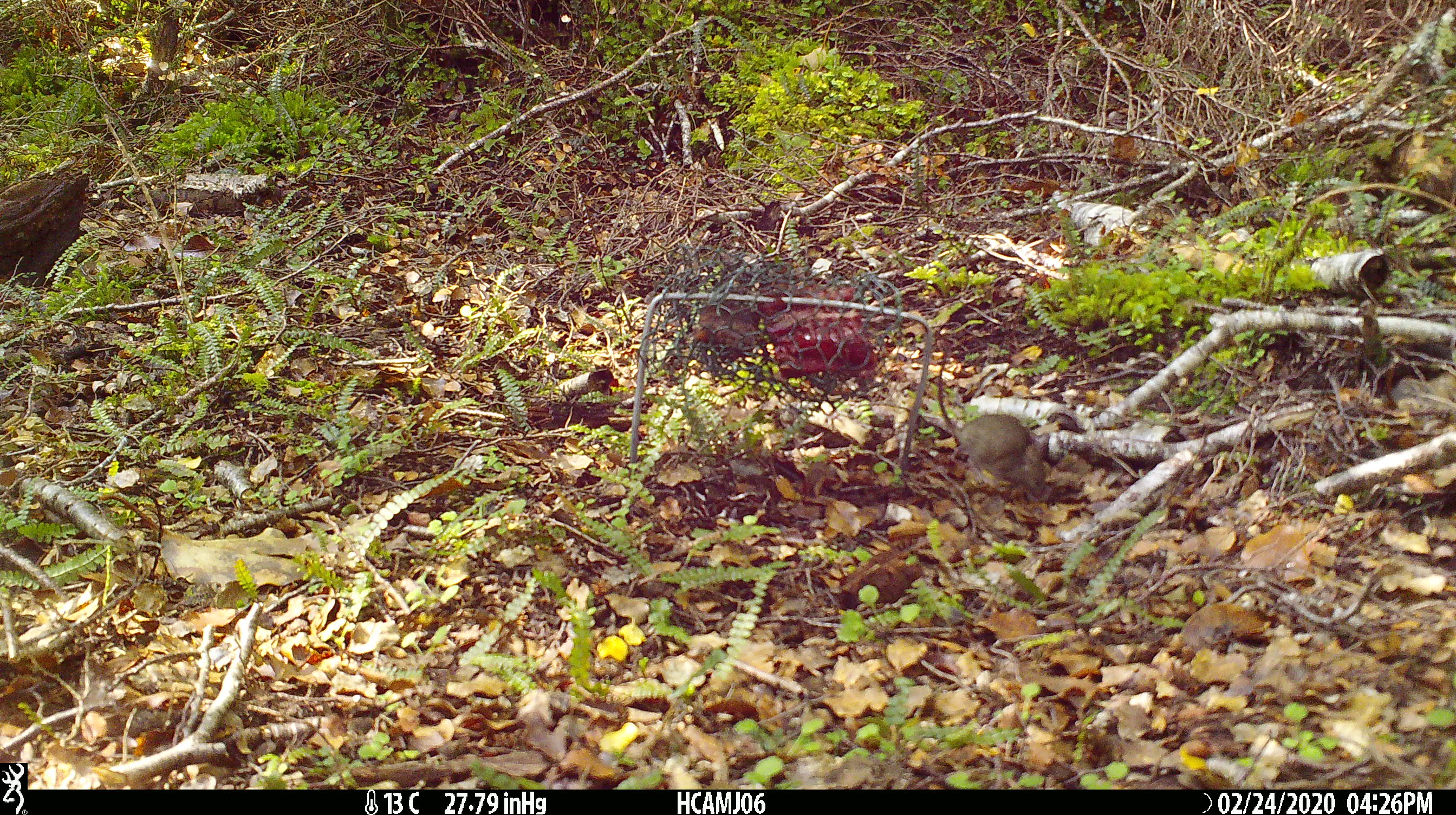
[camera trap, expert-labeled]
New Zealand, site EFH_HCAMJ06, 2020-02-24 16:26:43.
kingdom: Animalia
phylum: Chordata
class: Mammalia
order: Rodentia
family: Muridae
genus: Mus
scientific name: Mus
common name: mouse